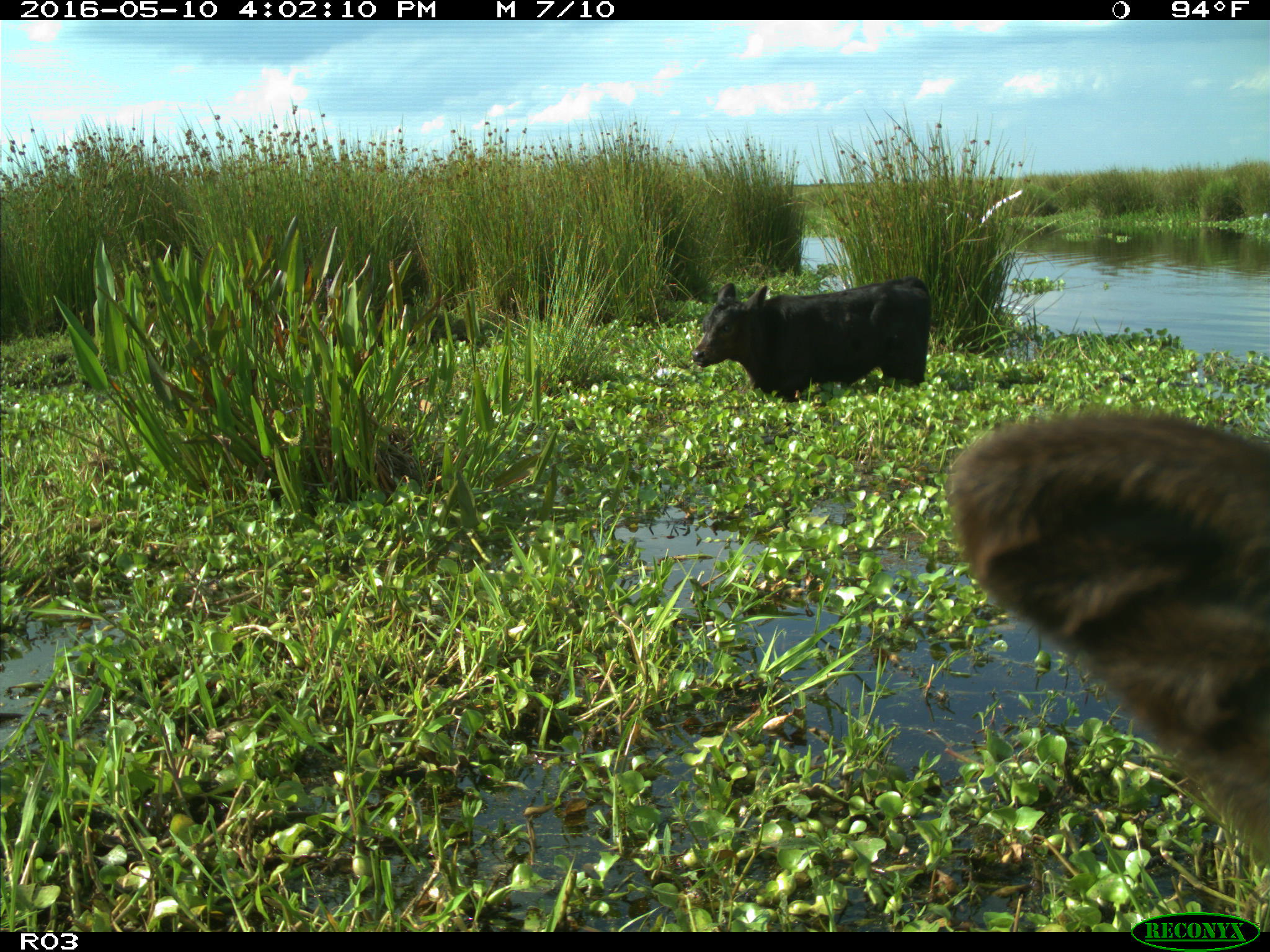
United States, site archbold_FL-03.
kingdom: Animalia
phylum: Chordata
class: Mammalia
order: Artiodactyla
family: Bovidae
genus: Bos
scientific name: Bos taurus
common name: domestic cow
Bos taurus (domestic cow).